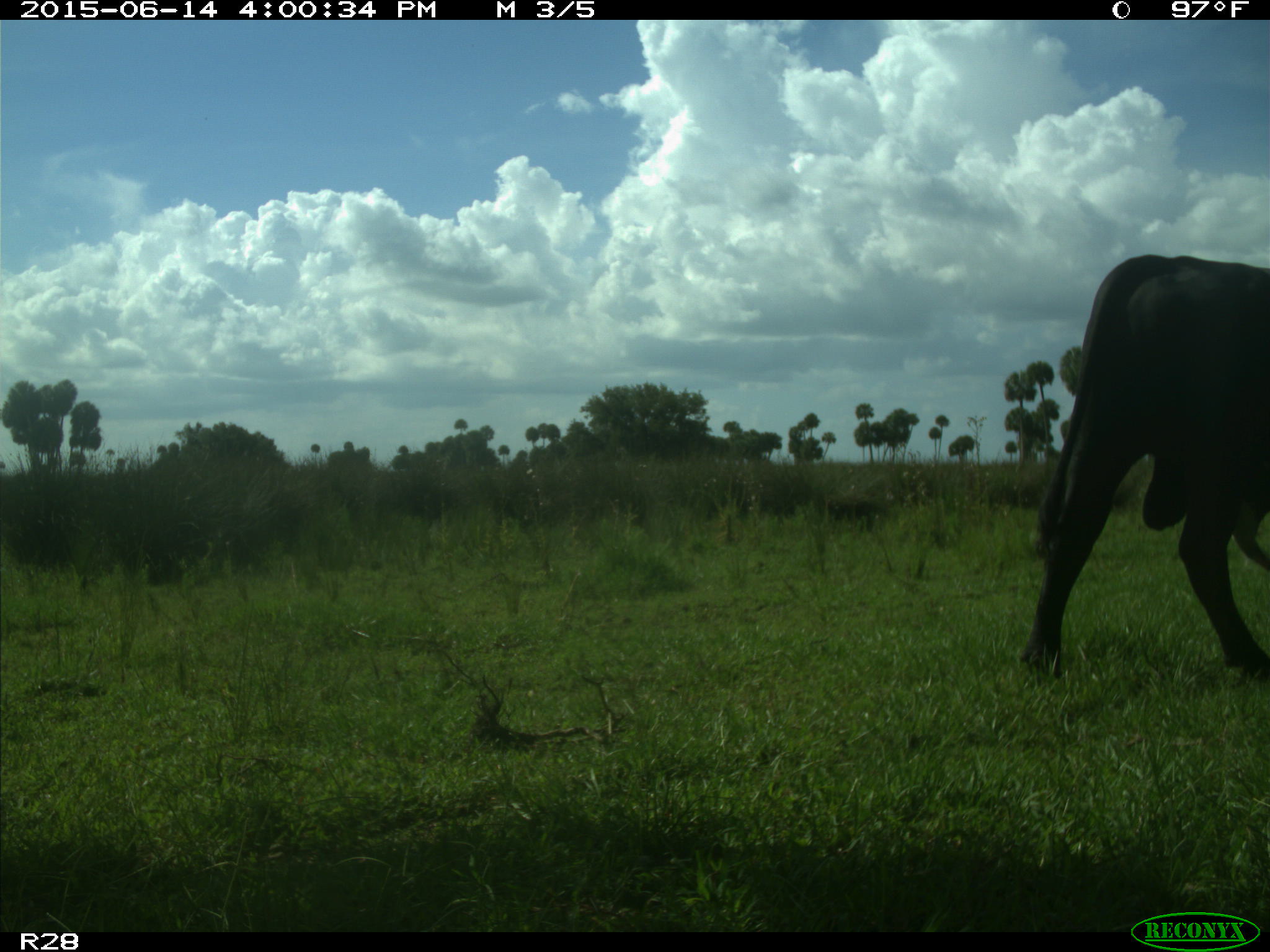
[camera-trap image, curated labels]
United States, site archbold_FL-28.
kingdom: Animalia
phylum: Chordata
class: Mammalia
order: Artiodactyla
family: Bovidae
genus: Bos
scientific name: Bos taurus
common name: domestic cow